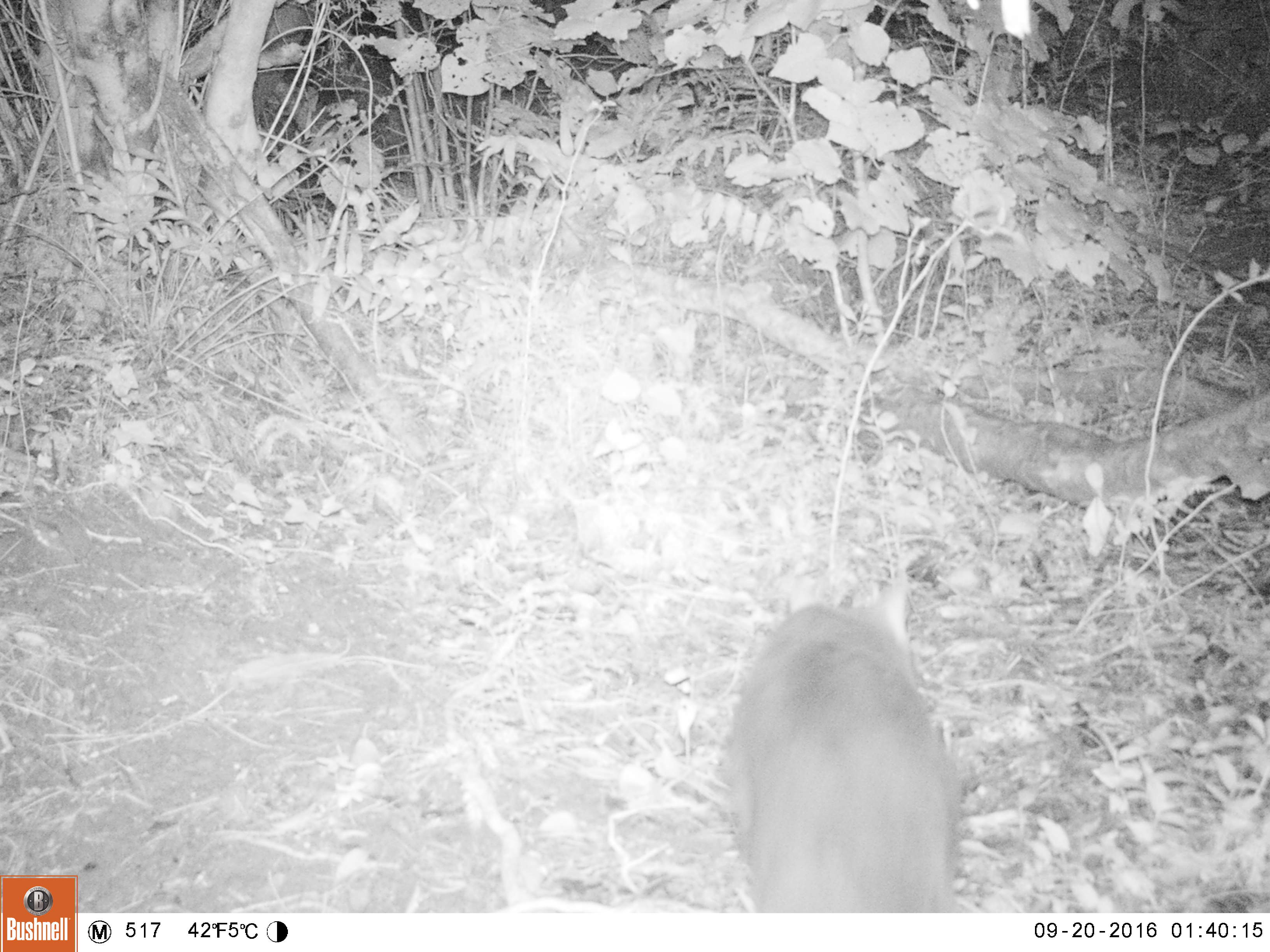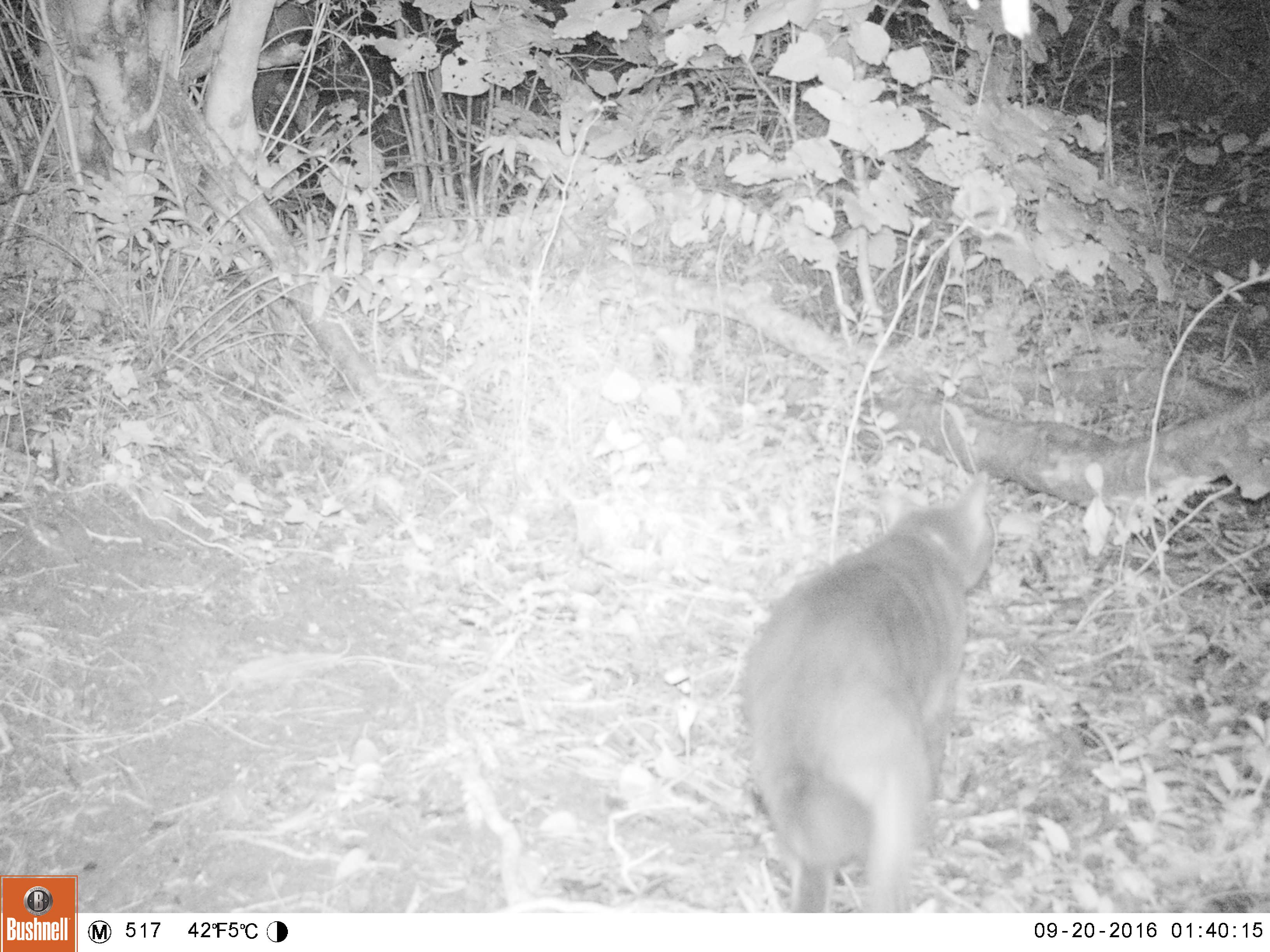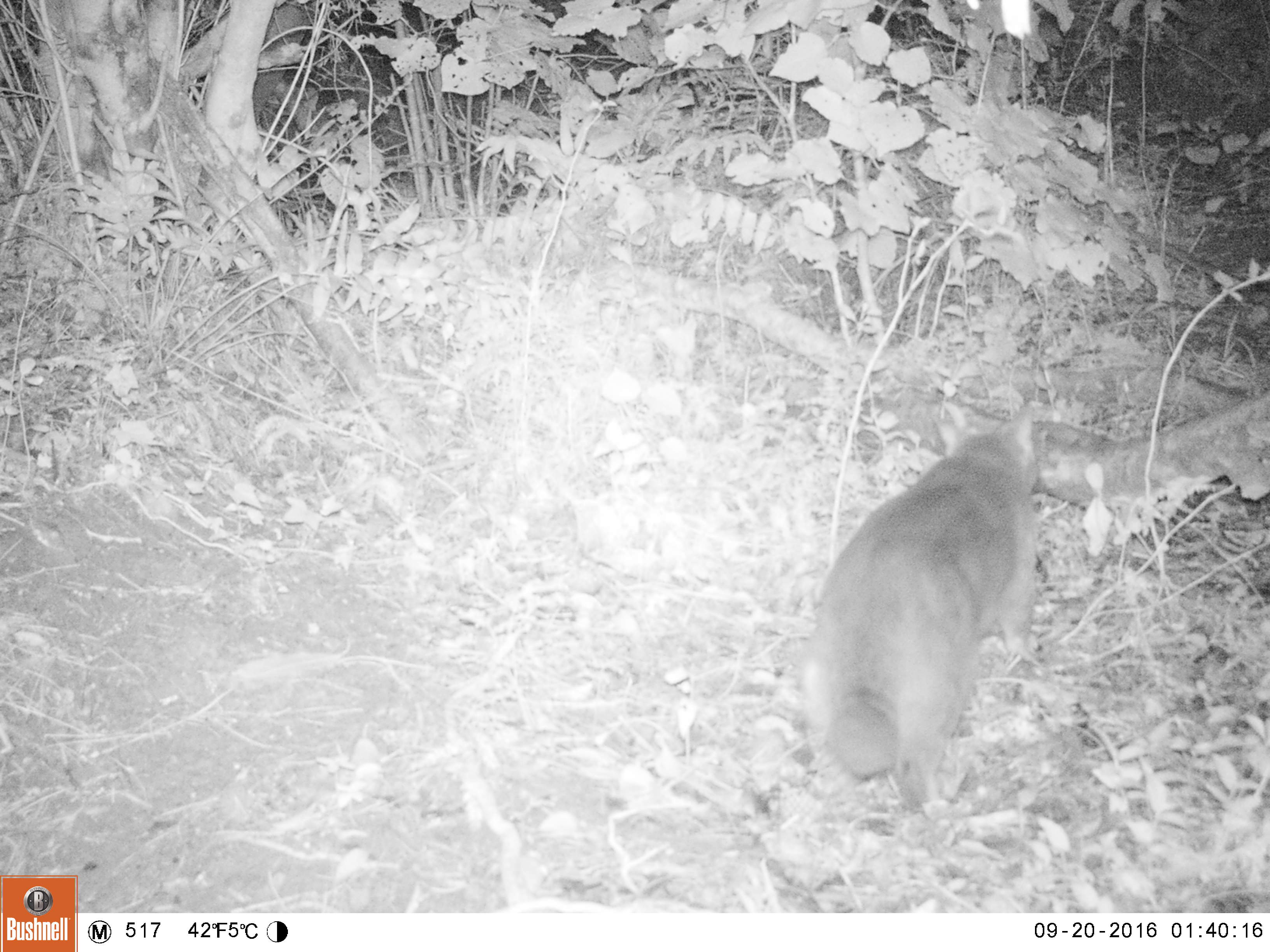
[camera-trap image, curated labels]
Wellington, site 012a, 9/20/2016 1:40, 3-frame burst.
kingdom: Animalia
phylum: Chordata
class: Mammalia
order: Carnivora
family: Felidae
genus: Felis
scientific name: Felis catus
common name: cat